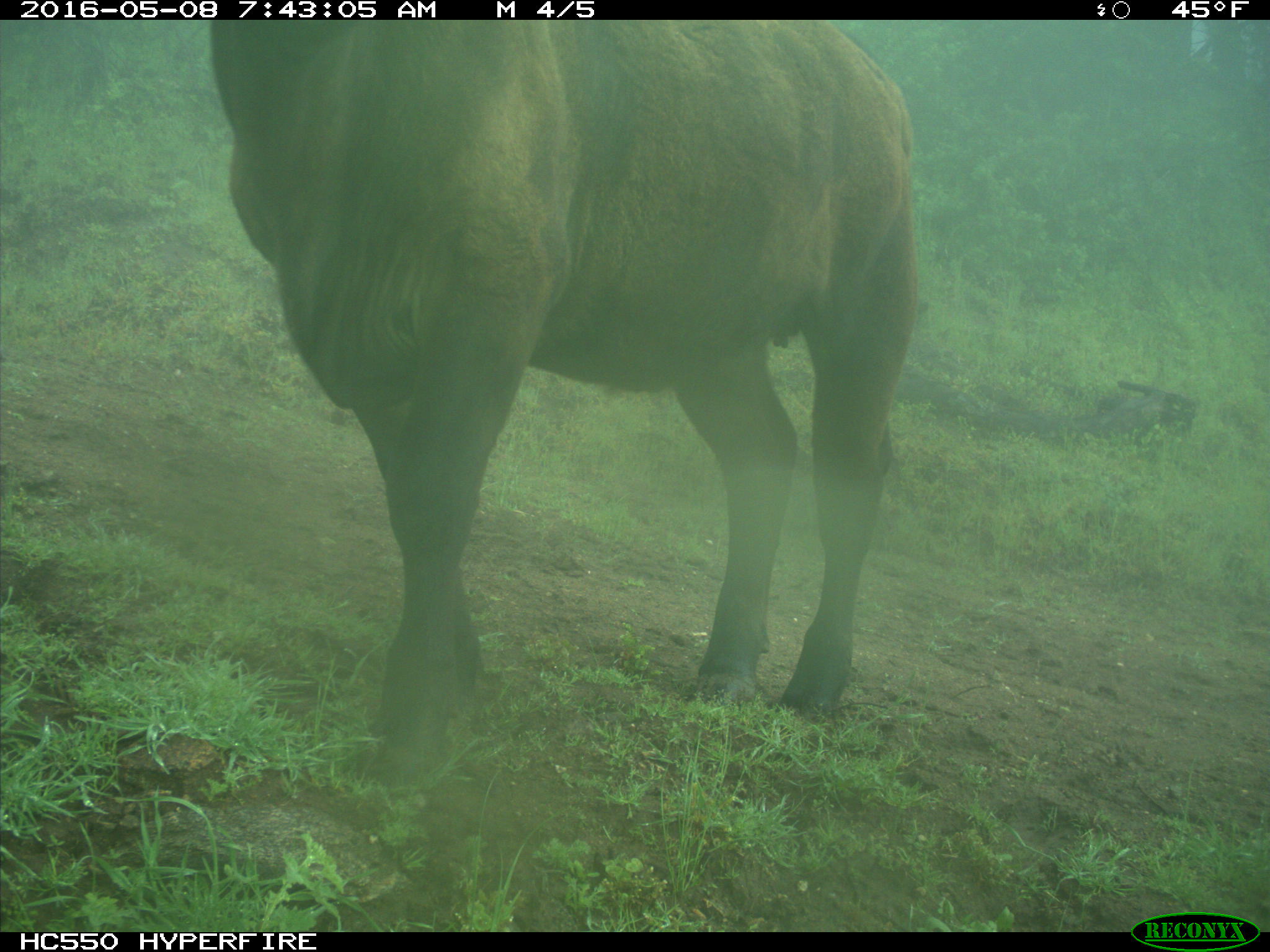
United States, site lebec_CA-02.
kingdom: Animalia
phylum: Chordata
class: Mammalia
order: Artiodactyla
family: Bovidae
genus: Bos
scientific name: Bos taurus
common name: domestic cow